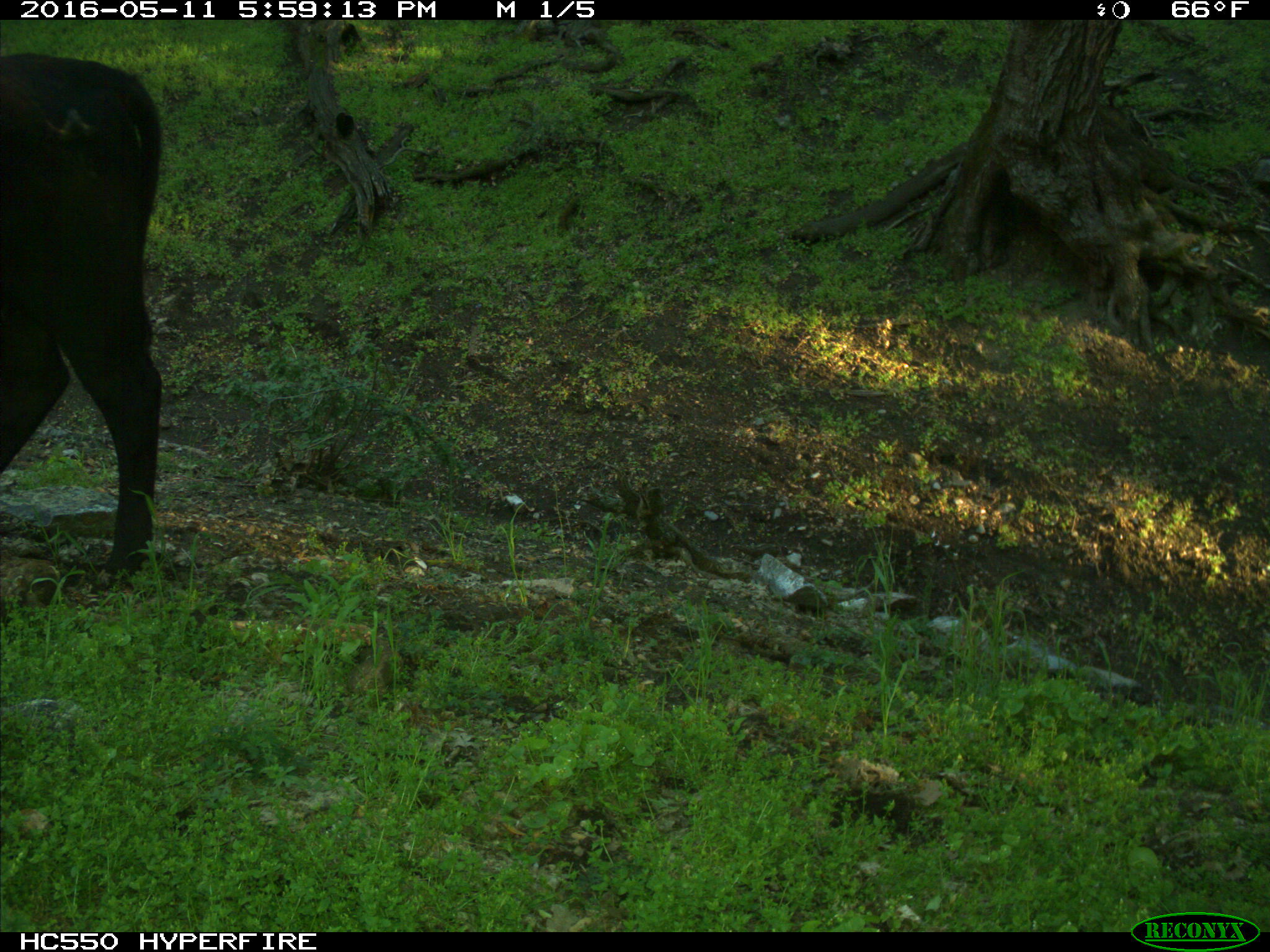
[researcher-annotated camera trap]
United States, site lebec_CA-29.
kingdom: Animalia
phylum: Chordata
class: Mammalia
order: Artiodactyla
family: Bovidae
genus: Bos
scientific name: Bos taurus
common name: domestic cow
Bos taurus (domestic cow).